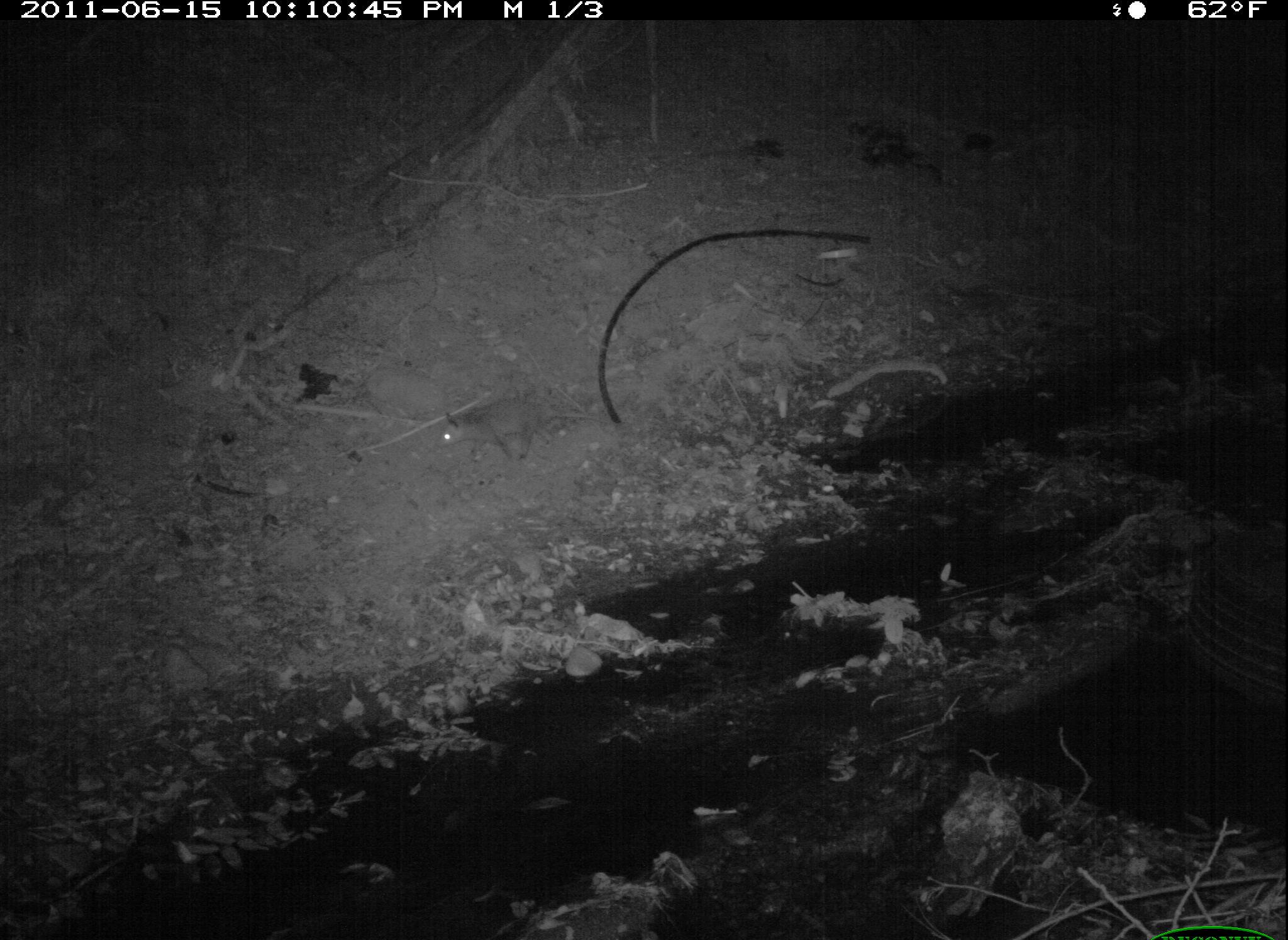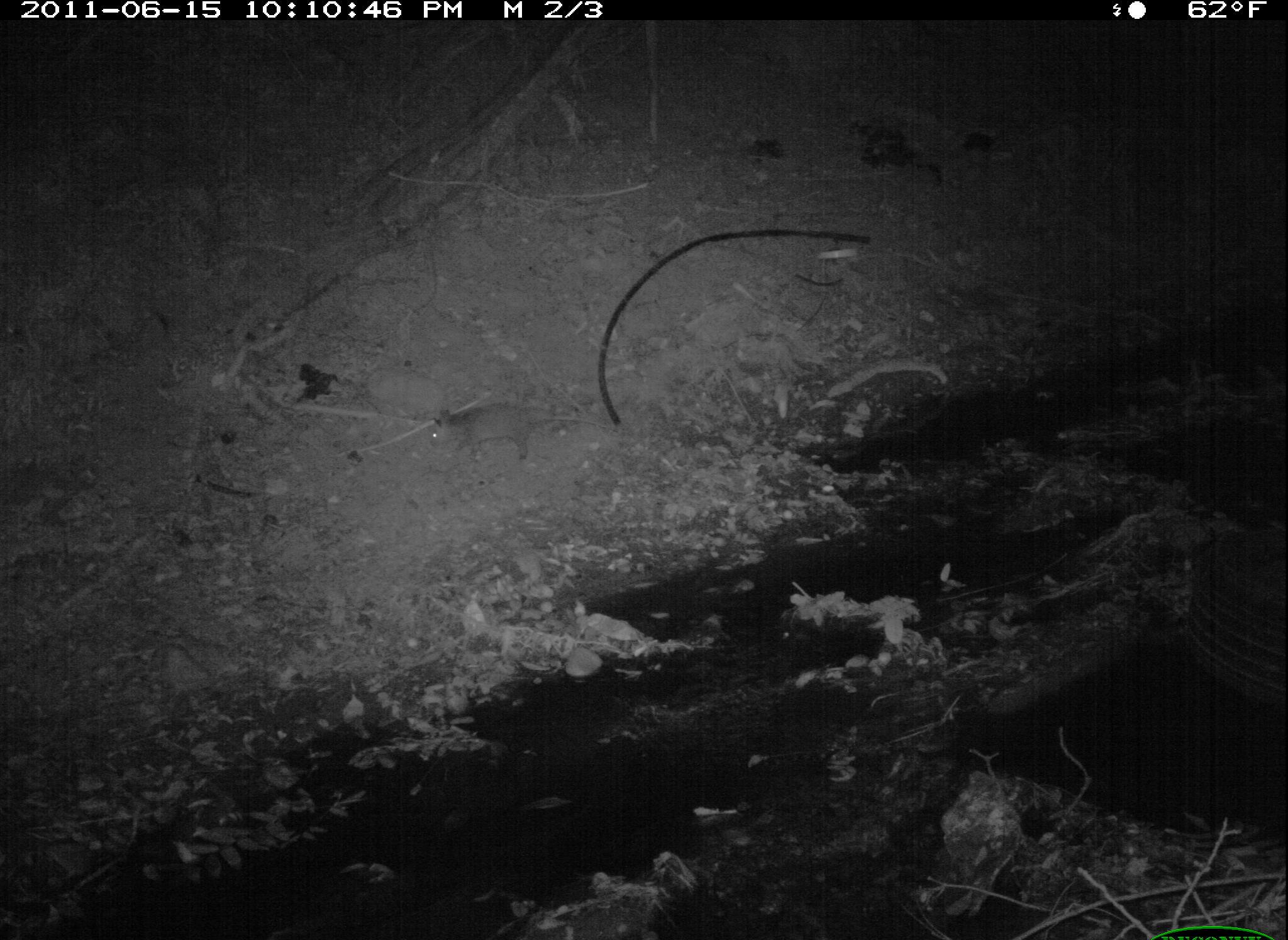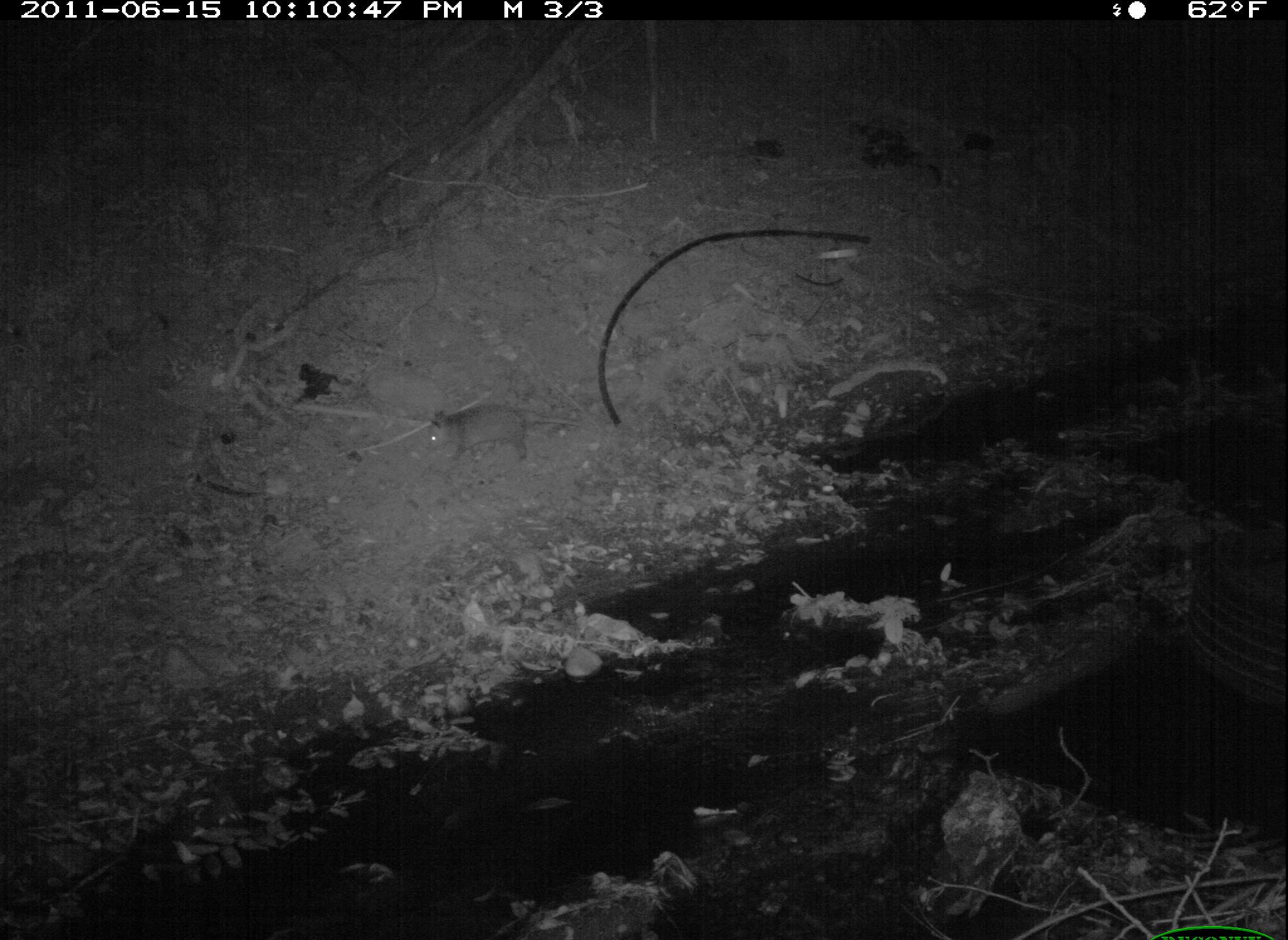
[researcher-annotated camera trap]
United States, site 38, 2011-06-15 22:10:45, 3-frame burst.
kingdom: Animalia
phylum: Chordata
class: Mammalia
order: Didelphimorphia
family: Didelphidae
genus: Didelphis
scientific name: Didelphis virginiana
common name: virginia opossum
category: opossum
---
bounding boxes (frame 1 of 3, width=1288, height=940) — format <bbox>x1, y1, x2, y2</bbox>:
opossum: <bbox>433, 401, 612, 469</bbox>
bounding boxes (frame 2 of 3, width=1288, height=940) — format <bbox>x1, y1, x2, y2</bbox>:
opossum: <bbox>409, 390, 628, 474</bbox>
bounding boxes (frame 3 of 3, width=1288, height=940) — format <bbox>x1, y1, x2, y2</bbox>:
opossum: <bbox>412, 398, 583, 472</bbox>